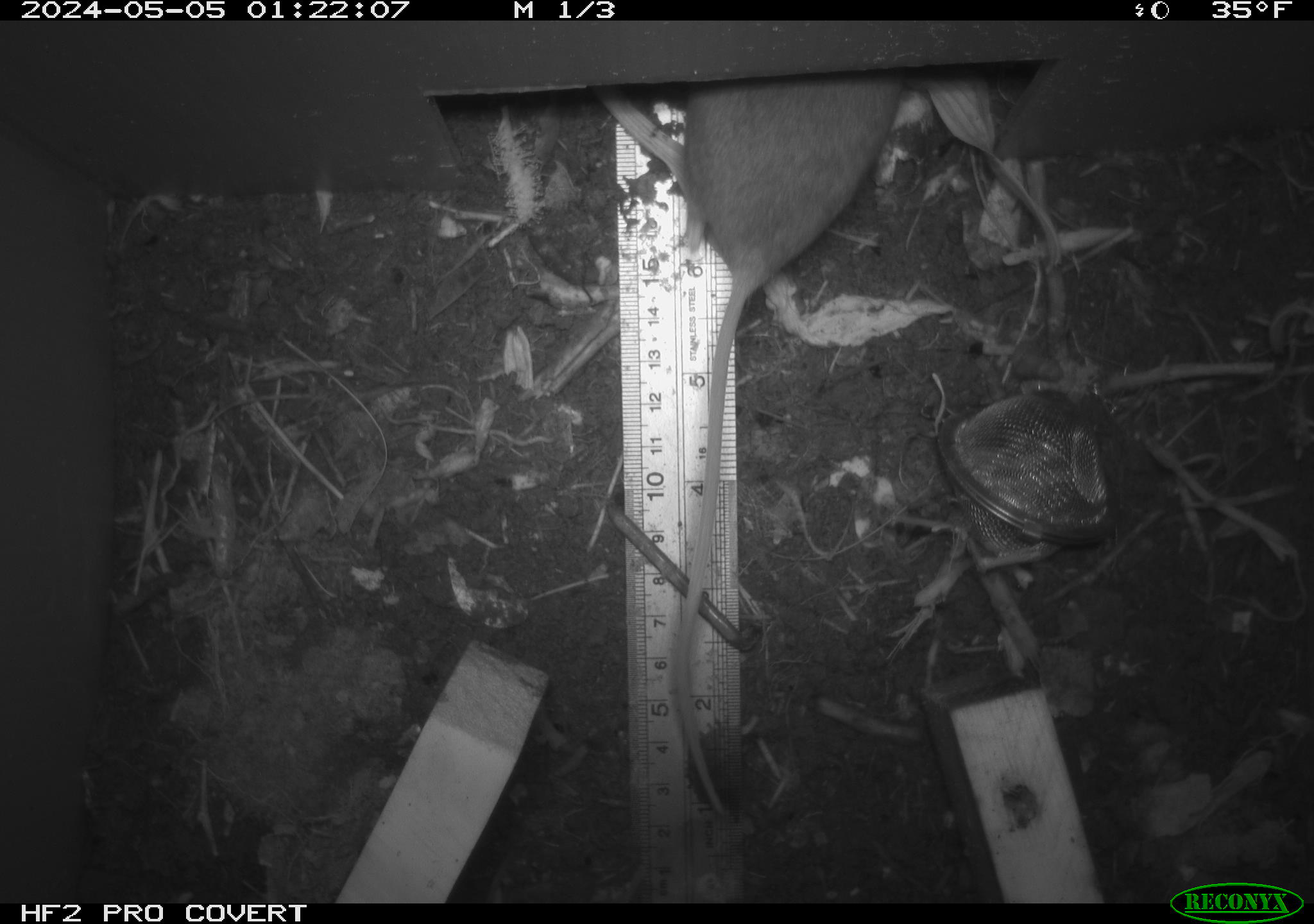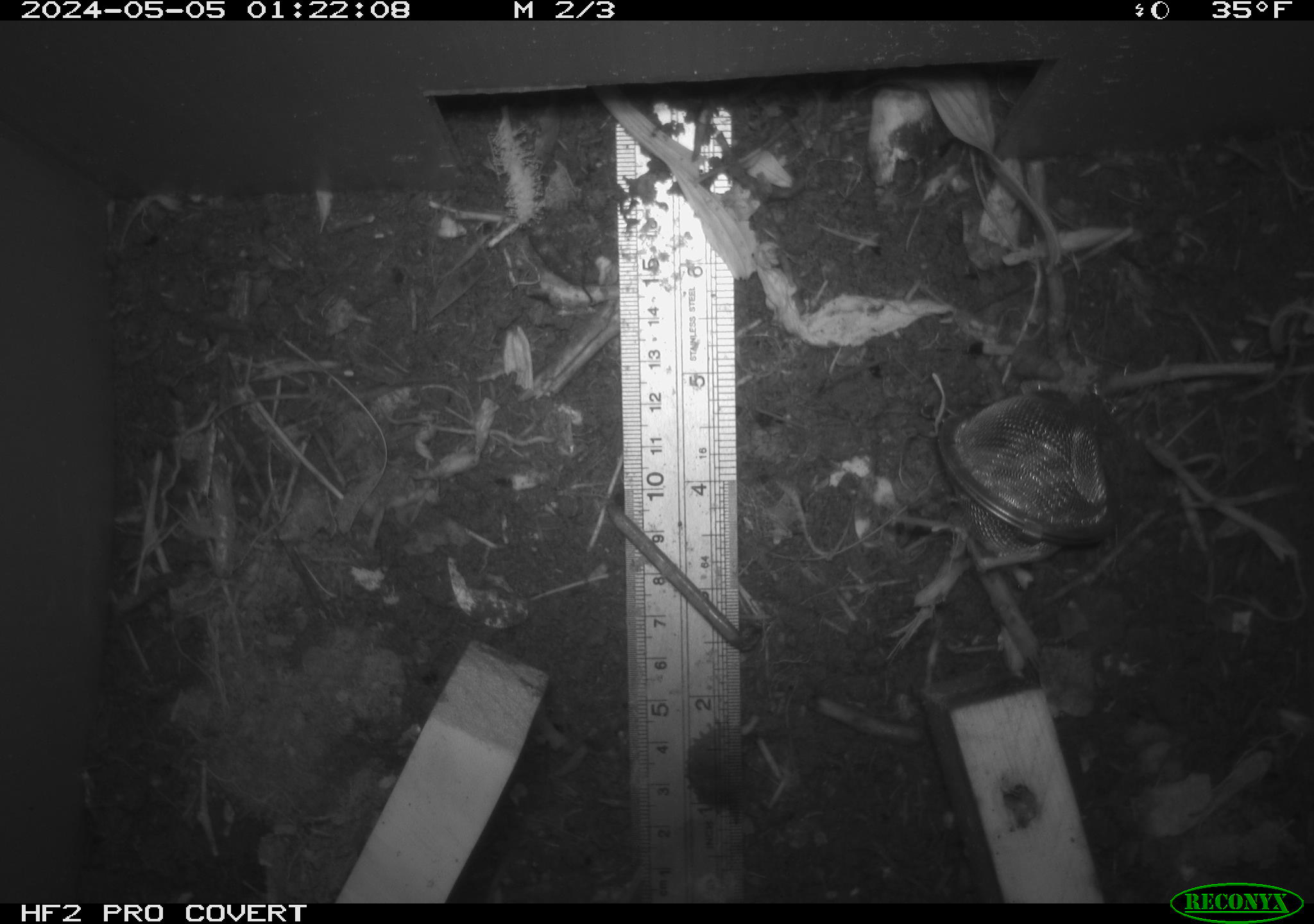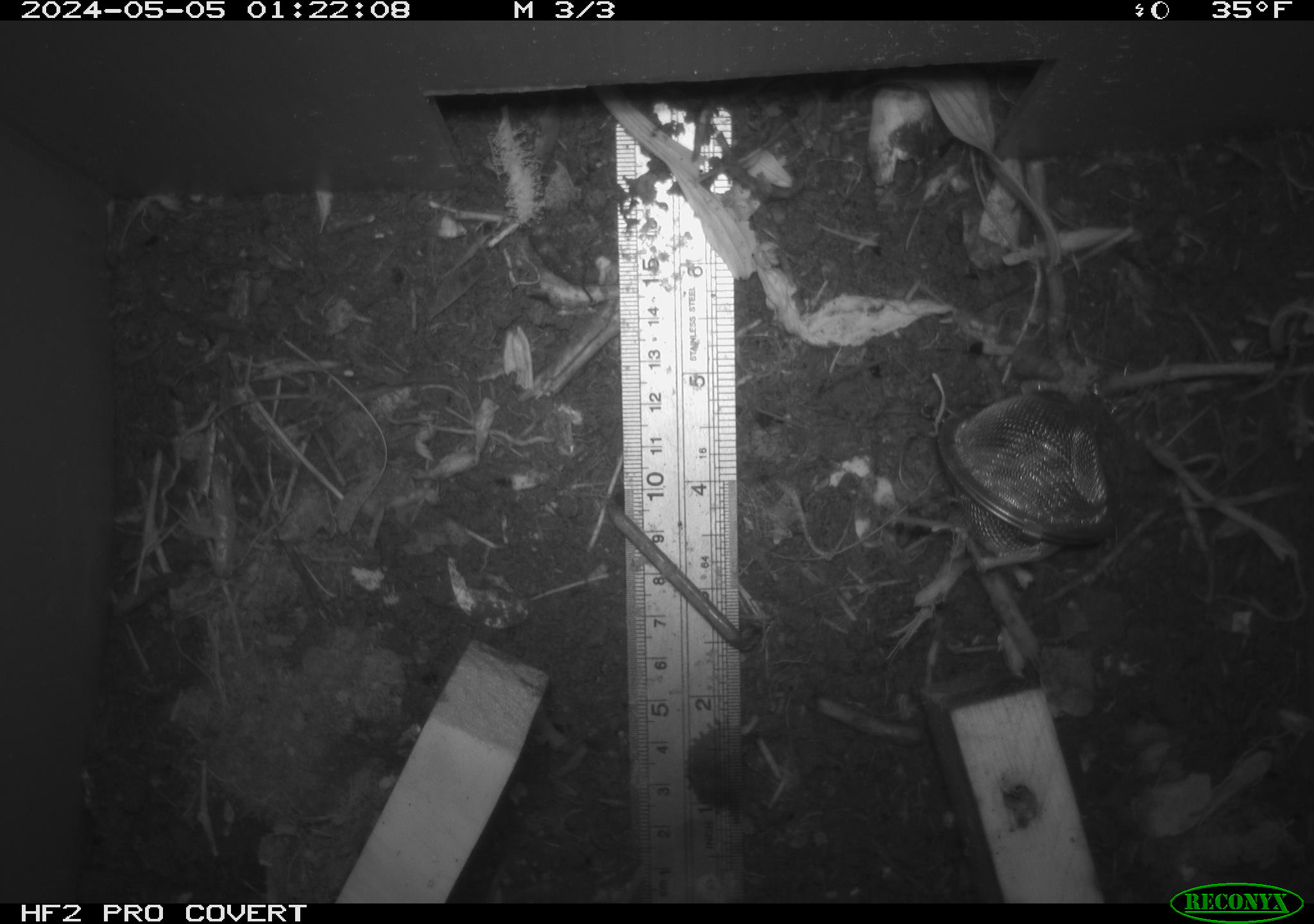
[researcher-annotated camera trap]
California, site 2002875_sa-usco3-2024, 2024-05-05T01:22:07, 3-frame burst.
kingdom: Animalia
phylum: Chordata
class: Mammalia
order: Rodentia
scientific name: Rodentia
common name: rodent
Rodent (Rodentia).